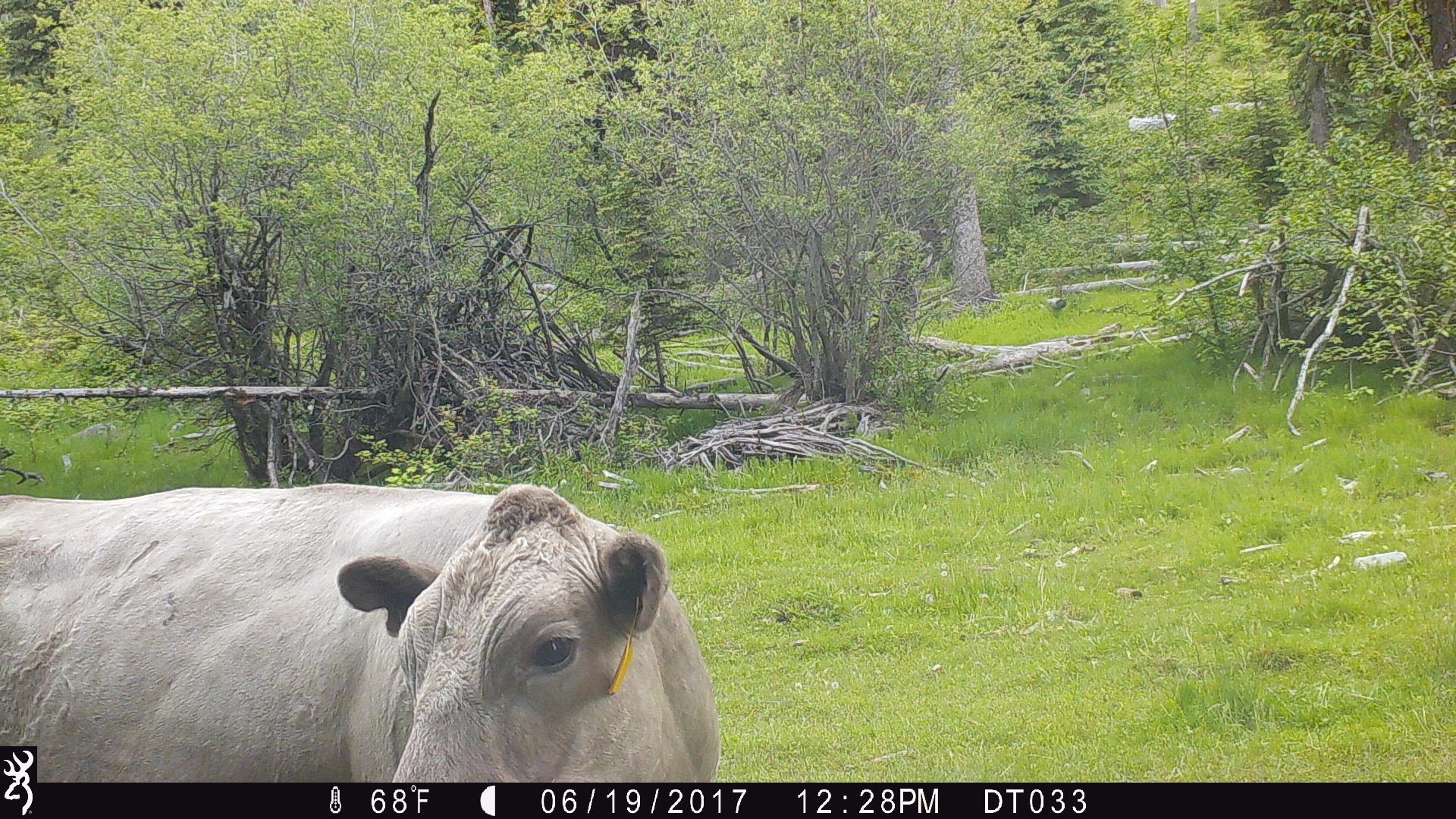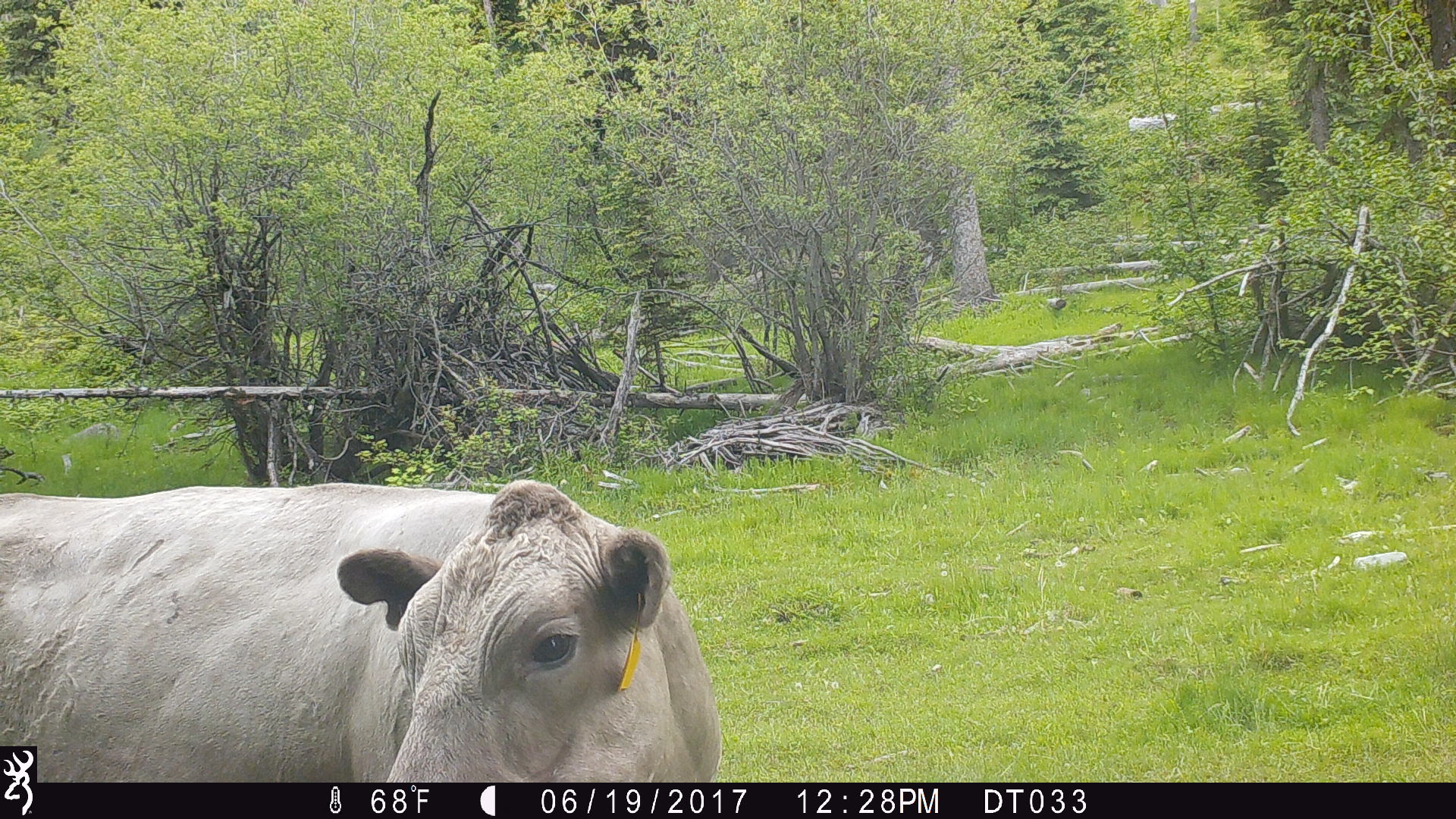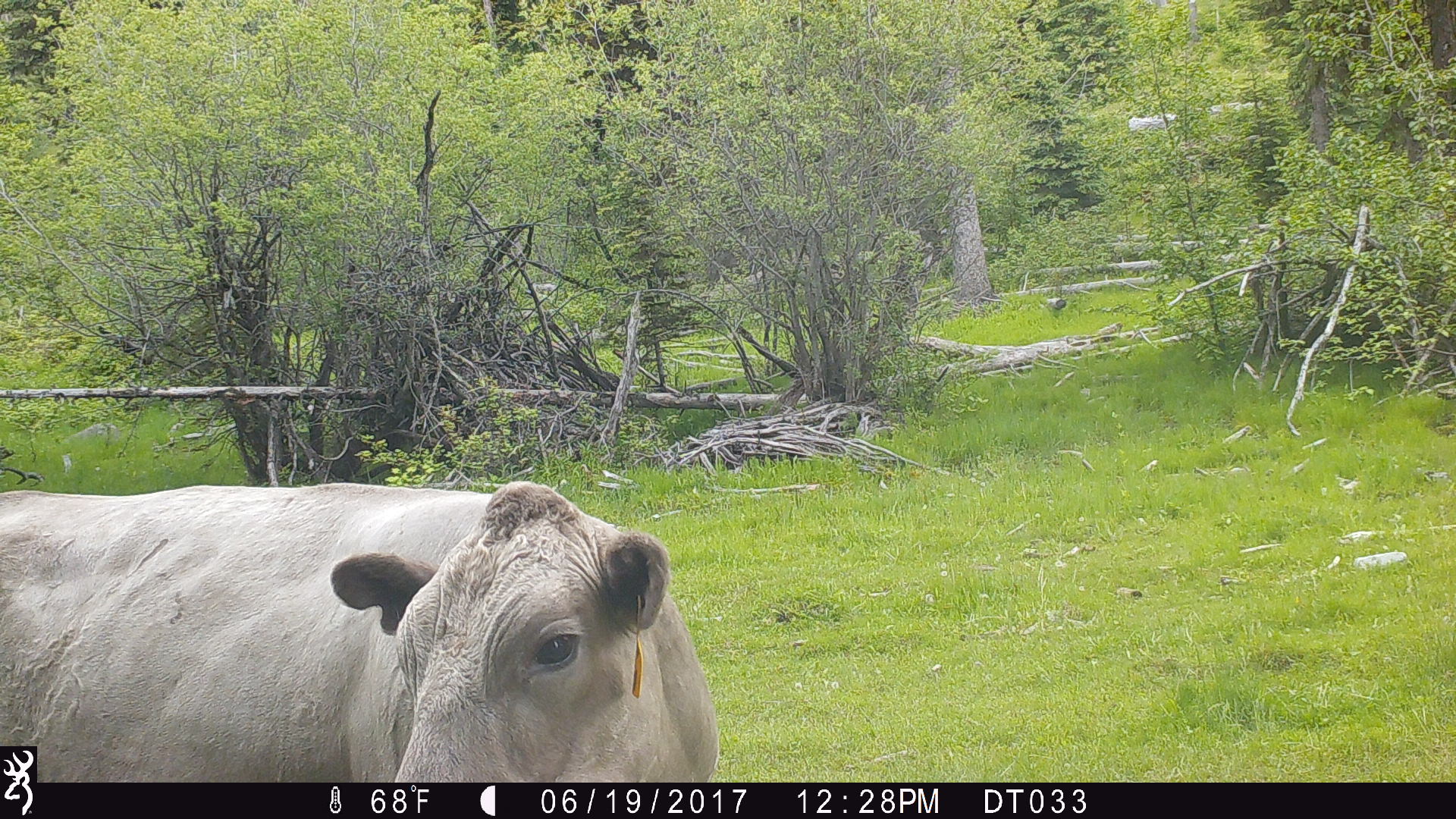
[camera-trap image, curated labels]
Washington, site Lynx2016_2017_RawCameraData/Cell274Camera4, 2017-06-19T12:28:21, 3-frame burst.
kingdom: Animalia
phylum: Chordata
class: Mammalia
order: Artiodactyla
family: Bovidae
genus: Bos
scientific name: Bos taurus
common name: domestic cattle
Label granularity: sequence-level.